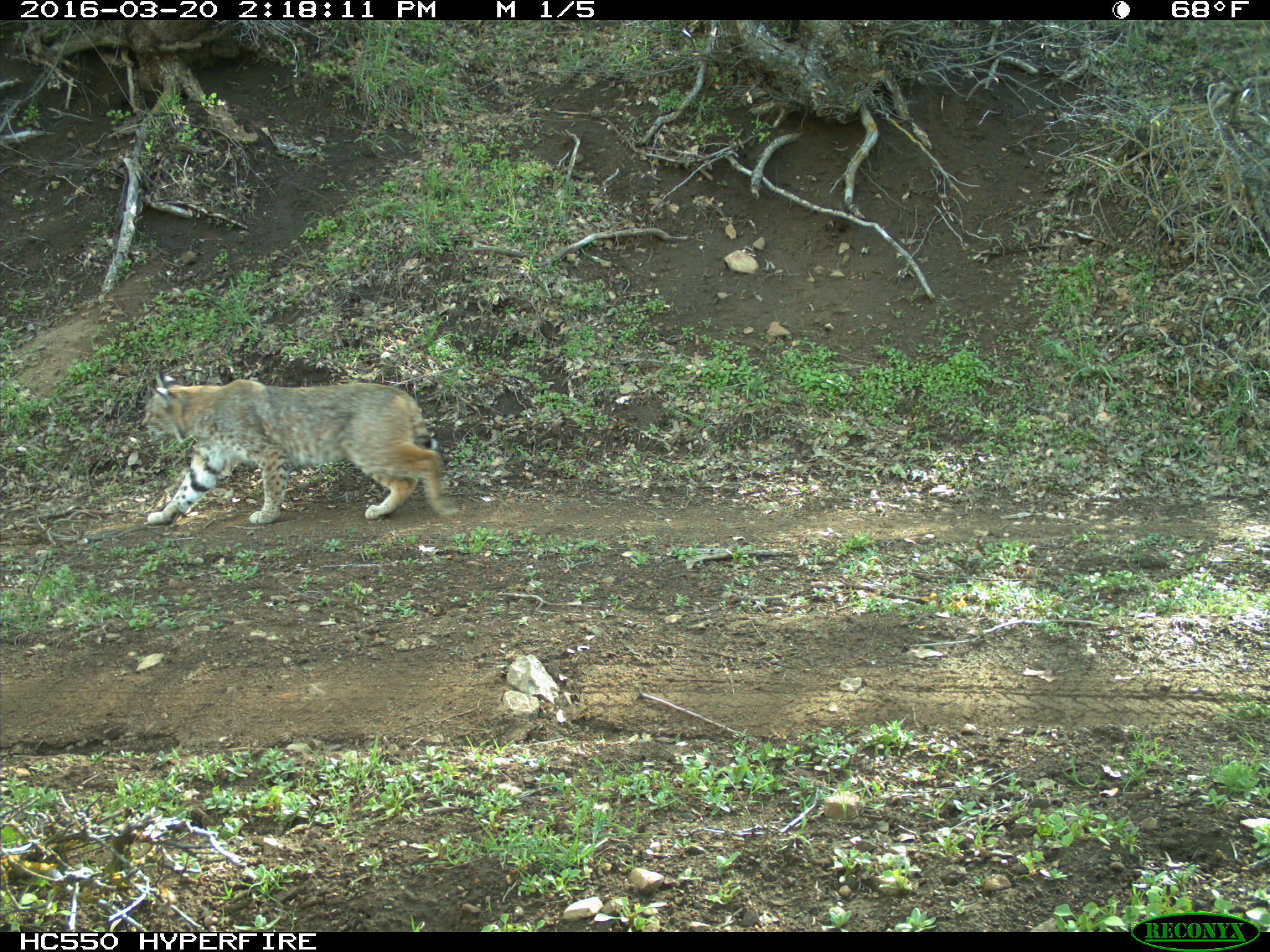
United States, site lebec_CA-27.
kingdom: Animalia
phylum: Chordata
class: Mammalia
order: Carnivora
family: Felidae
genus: Lynx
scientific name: Lynx rufus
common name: bobcat